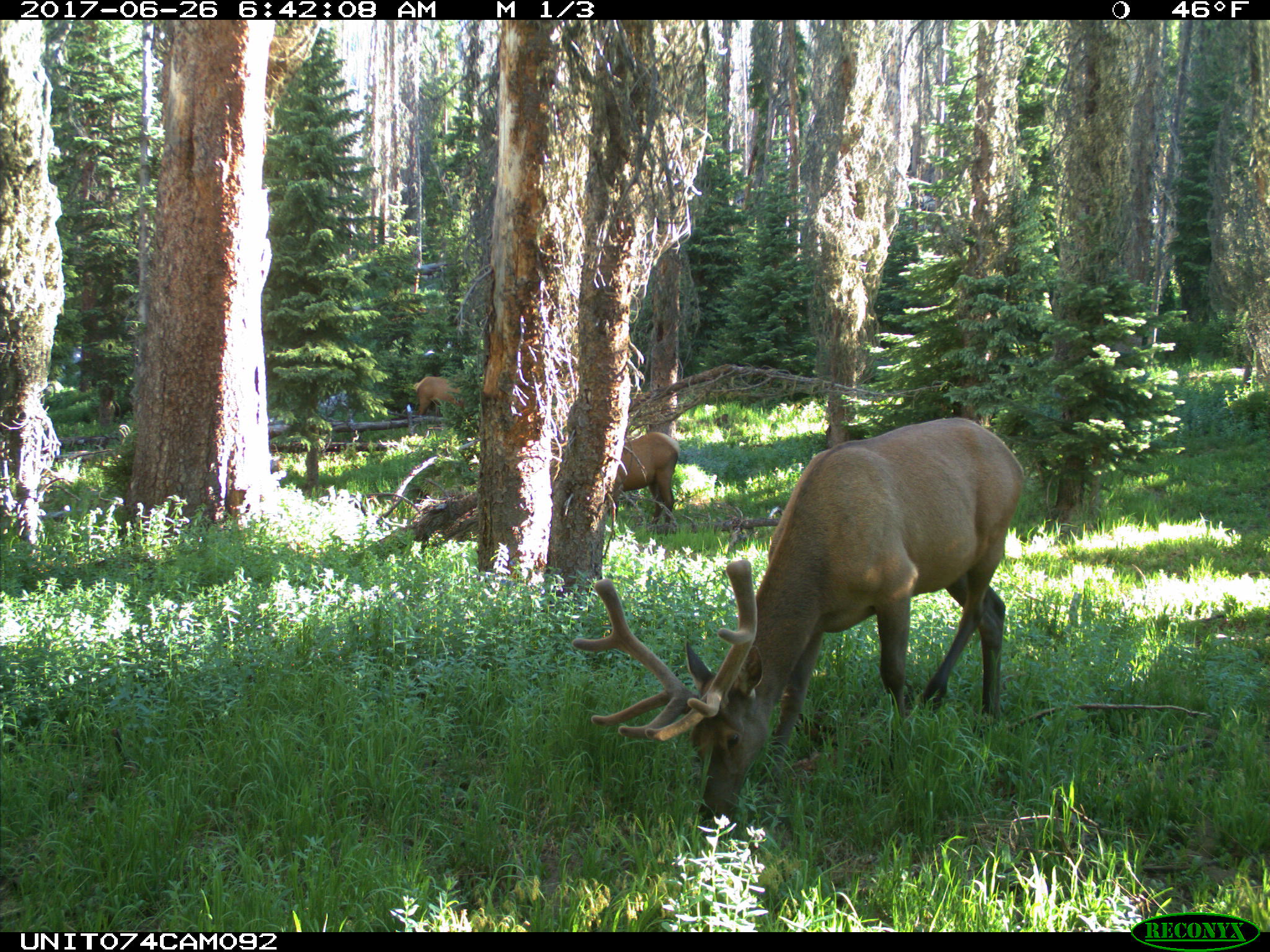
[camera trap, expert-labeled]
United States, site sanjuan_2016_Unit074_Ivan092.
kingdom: Animalia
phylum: Chordata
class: Mammalia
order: Artiodactyla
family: Cervidae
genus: Cervus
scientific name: Cervus elaphus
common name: red deer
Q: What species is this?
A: Cervus elaphus (red deer).